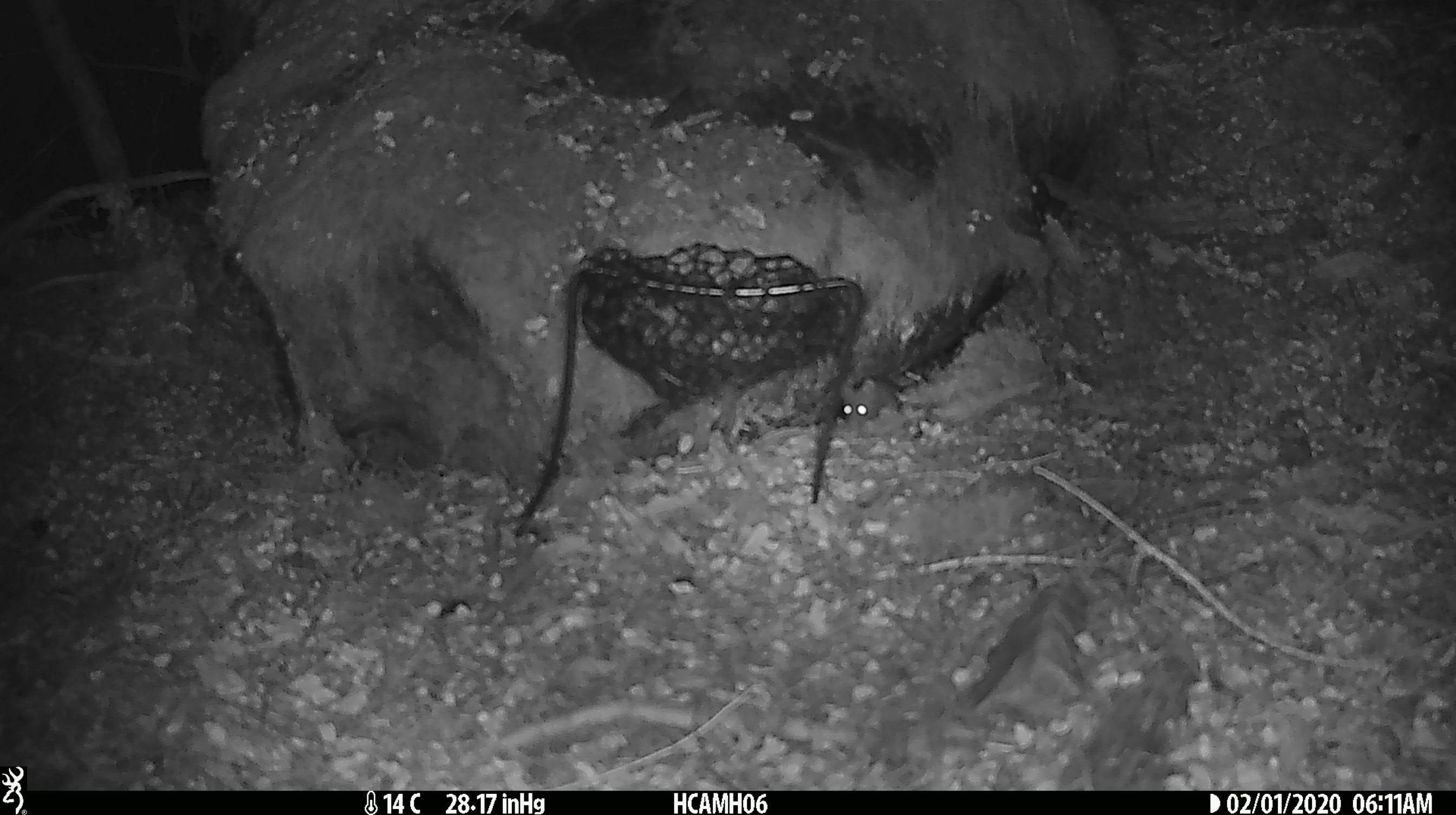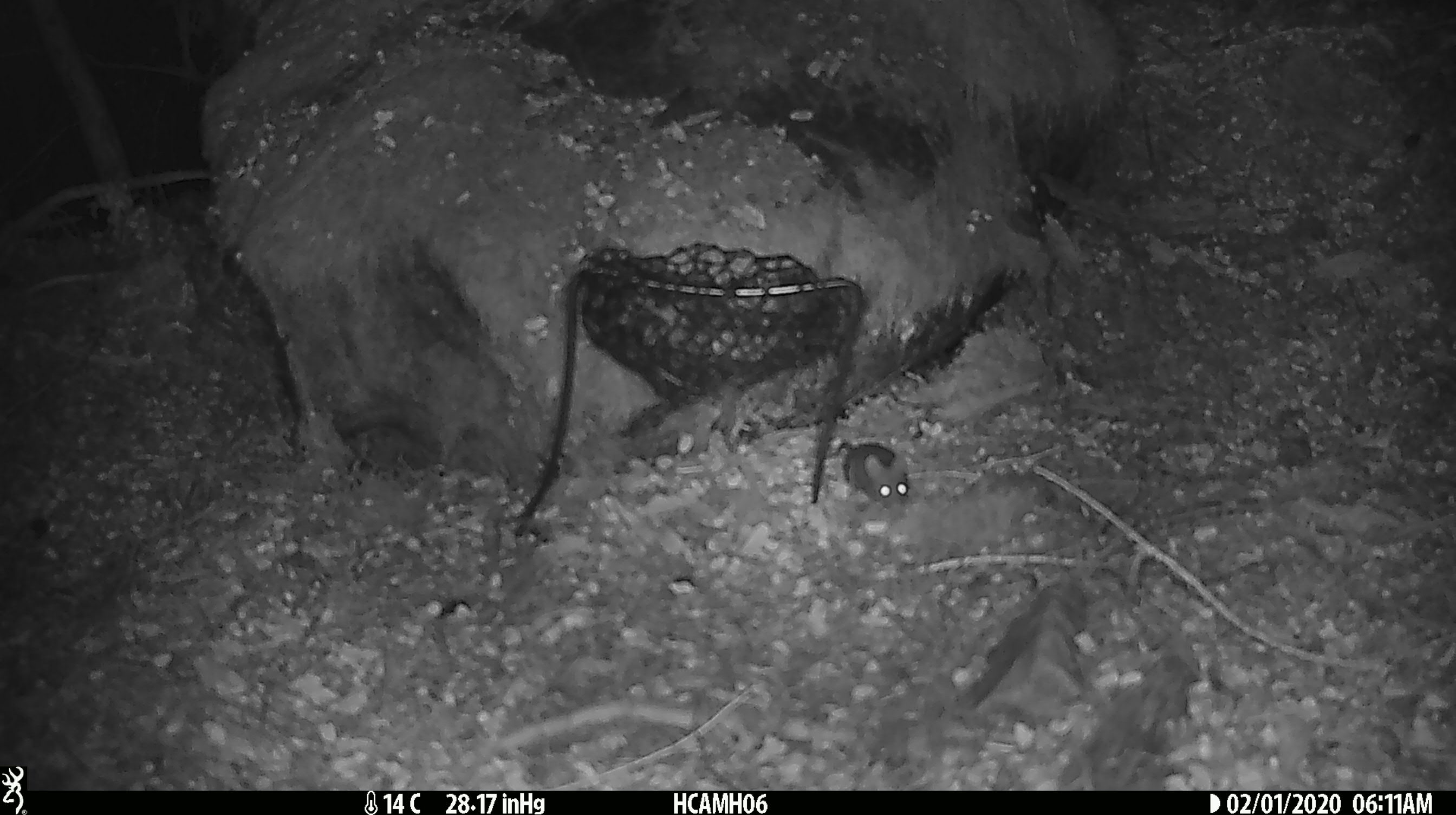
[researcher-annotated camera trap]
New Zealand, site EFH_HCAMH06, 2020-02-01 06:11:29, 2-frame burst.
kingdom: Animalia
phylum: Chordata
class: Mammalia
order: Rodentia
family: Muridae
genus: Mus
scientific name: Mus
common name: mouse